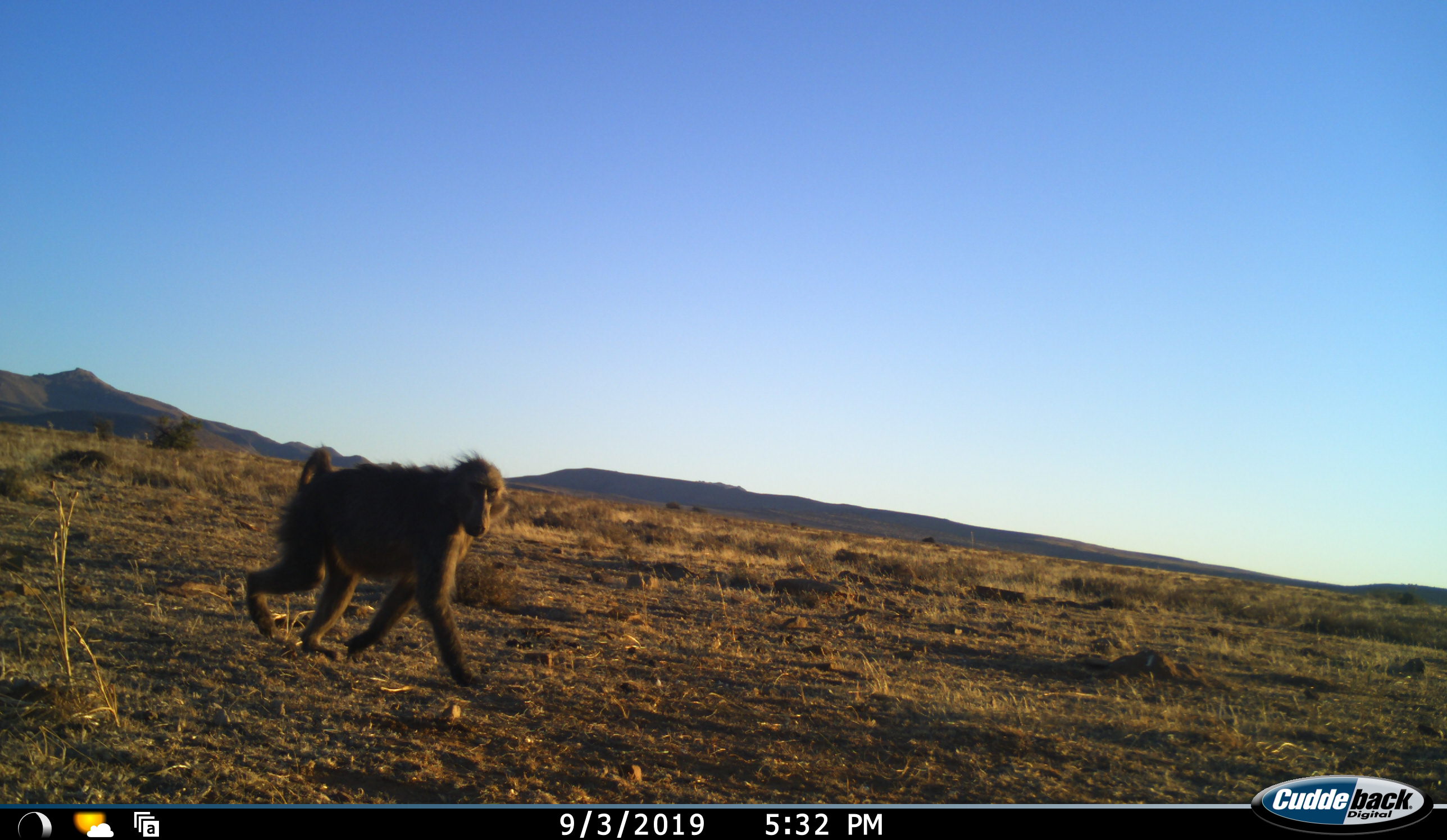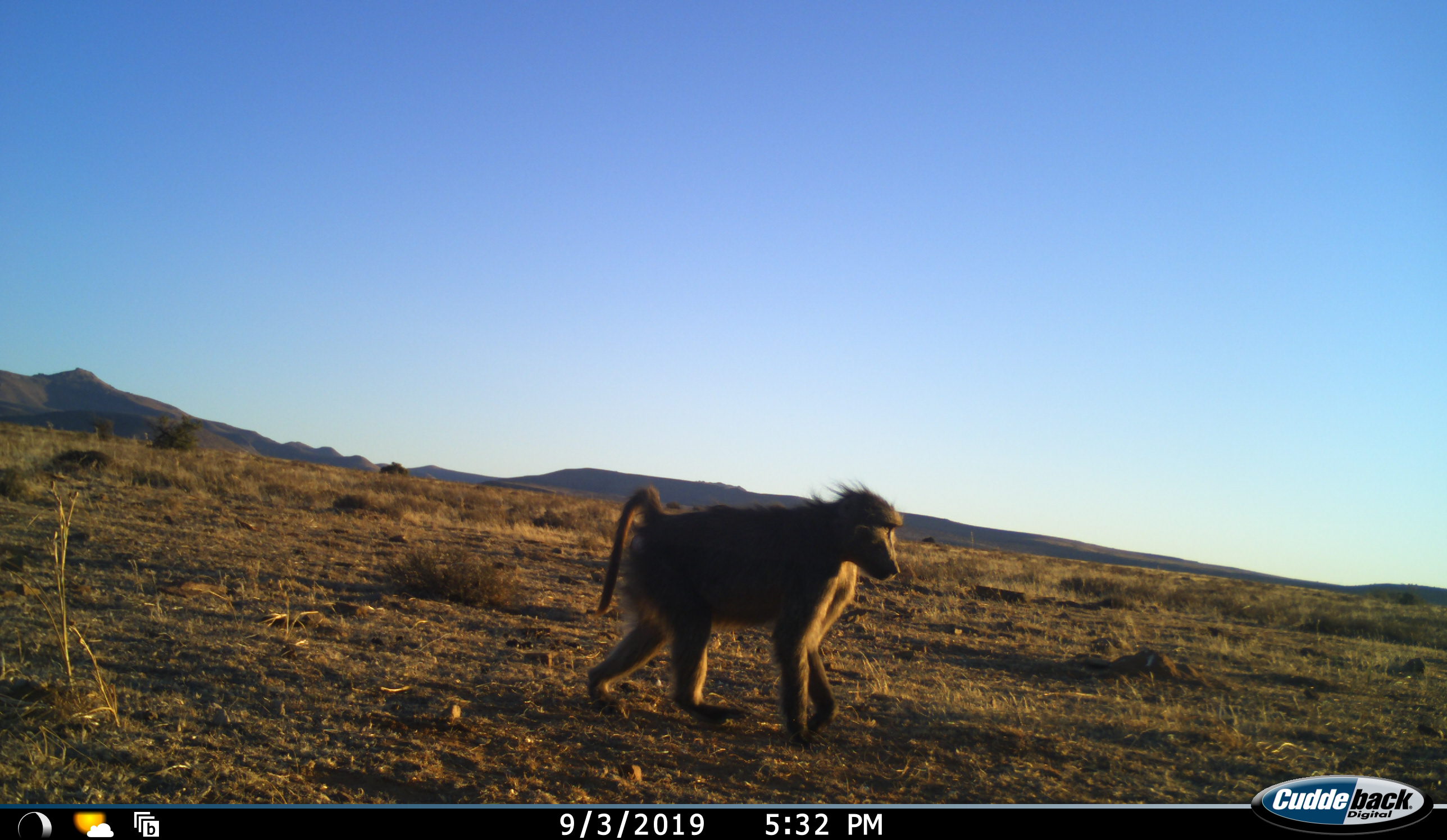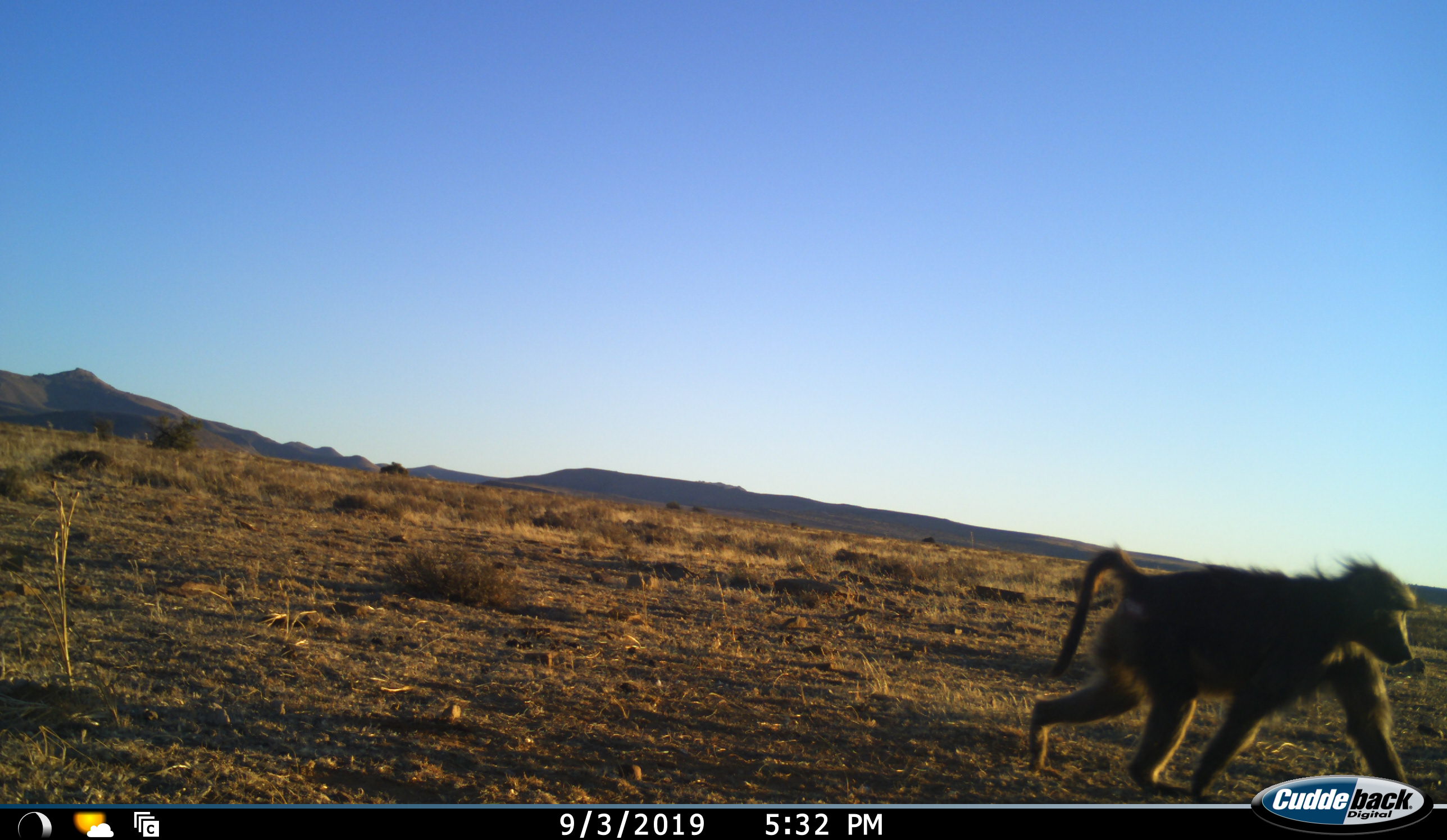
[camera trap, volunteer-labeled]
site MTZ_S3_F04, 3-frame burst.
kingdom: Animalia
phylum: Chordata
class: Mammalia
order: Primates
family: Cercopithecidae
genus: Papio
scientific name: Papio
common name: baboon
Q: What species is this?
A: Baboon (Papio).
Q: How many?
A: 1.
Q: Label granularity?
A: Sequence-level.